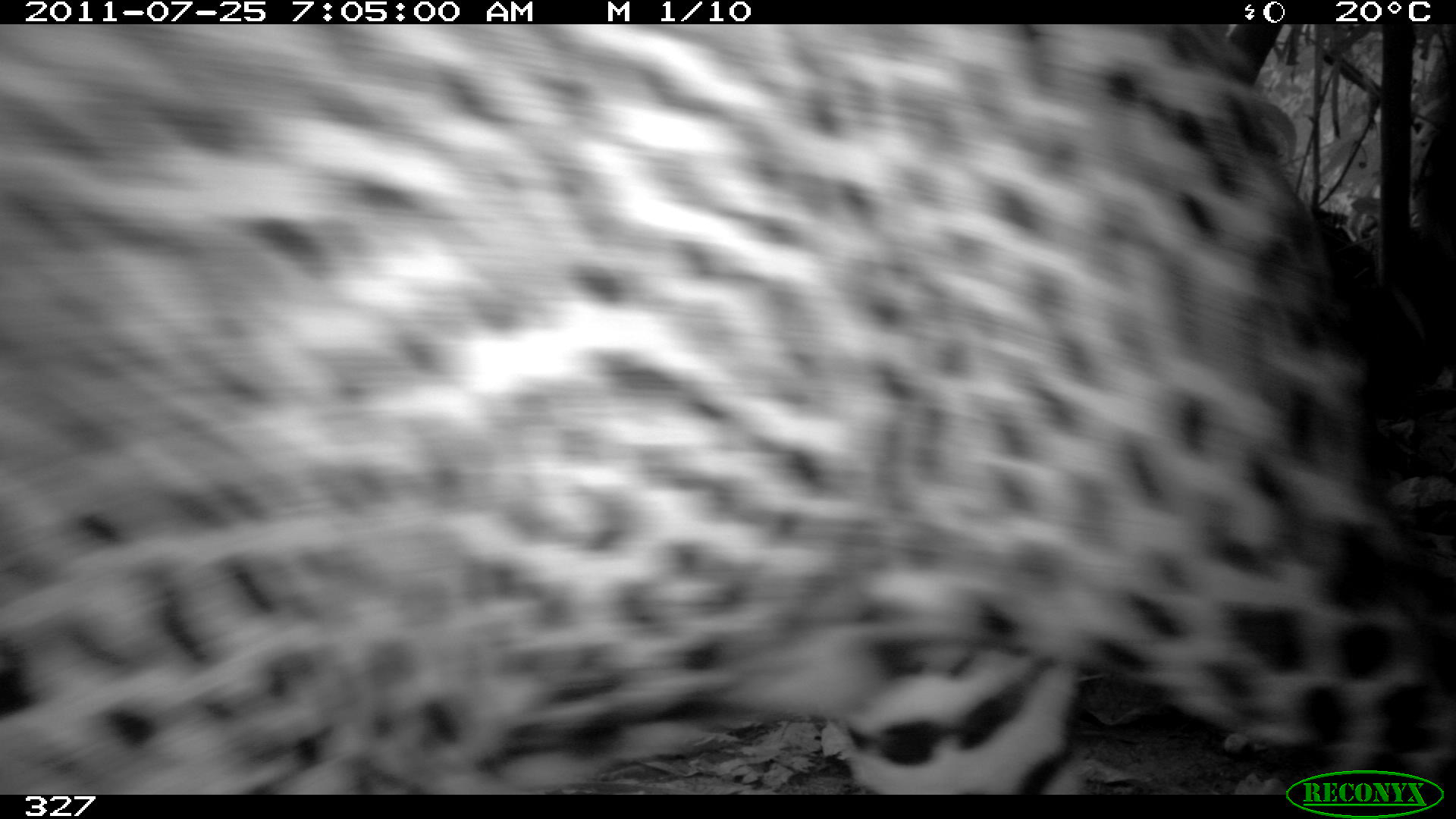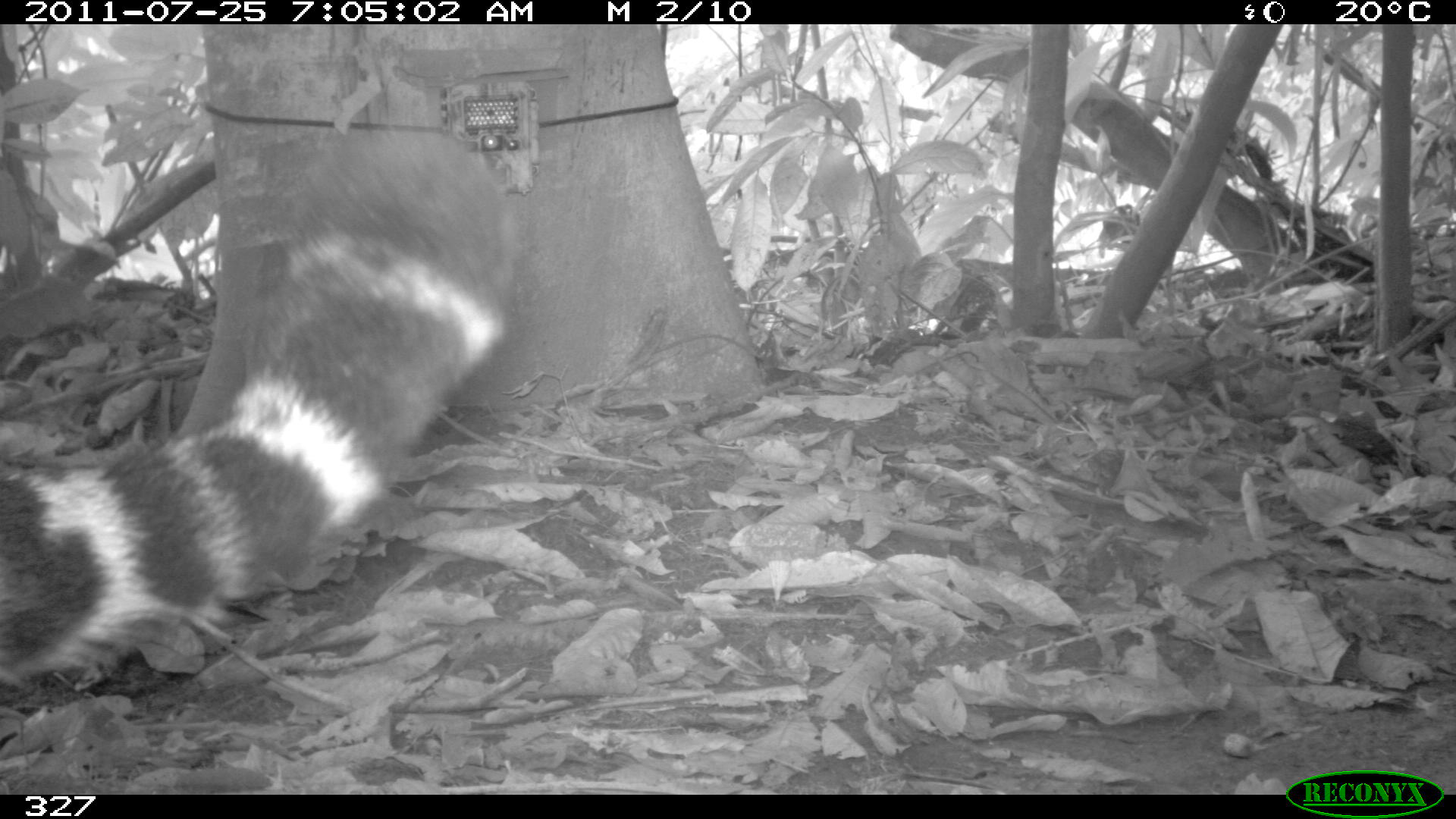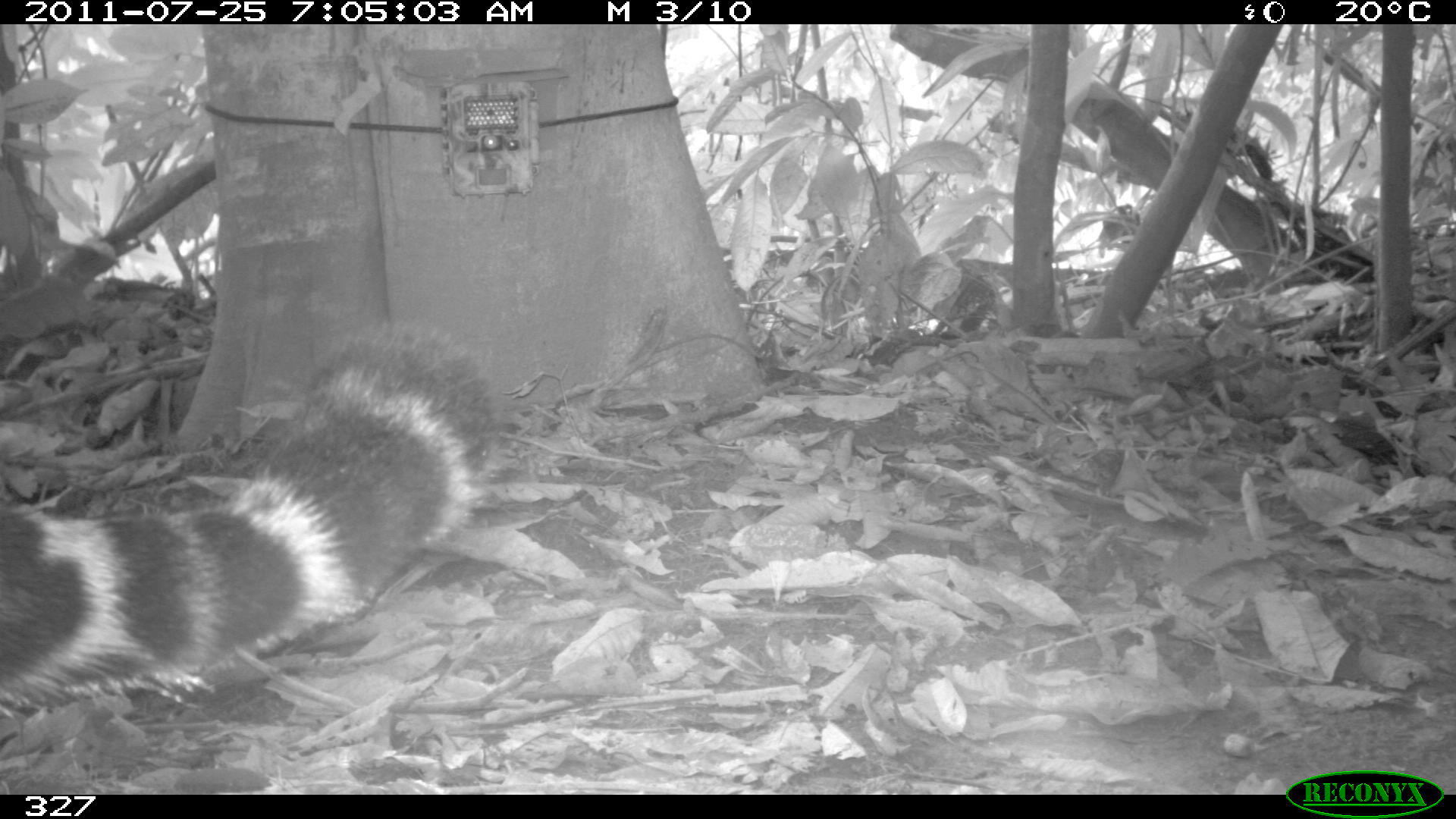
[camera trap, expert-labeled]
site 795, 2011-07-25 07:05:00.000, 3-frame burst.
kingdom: Animalia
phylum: Chordata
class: Mammalia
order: Carnivora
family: Felidae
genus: Panthera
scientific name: Panthera onca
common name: jaguar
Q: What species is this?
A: Panthera onca (jaguar).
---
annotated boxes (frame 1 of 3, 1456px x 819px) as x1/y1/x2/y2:
panthera onca: 0/24/1456/795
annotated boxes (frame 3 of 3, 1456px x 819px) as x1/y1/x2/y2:
panthera onca: 0/324/498/706